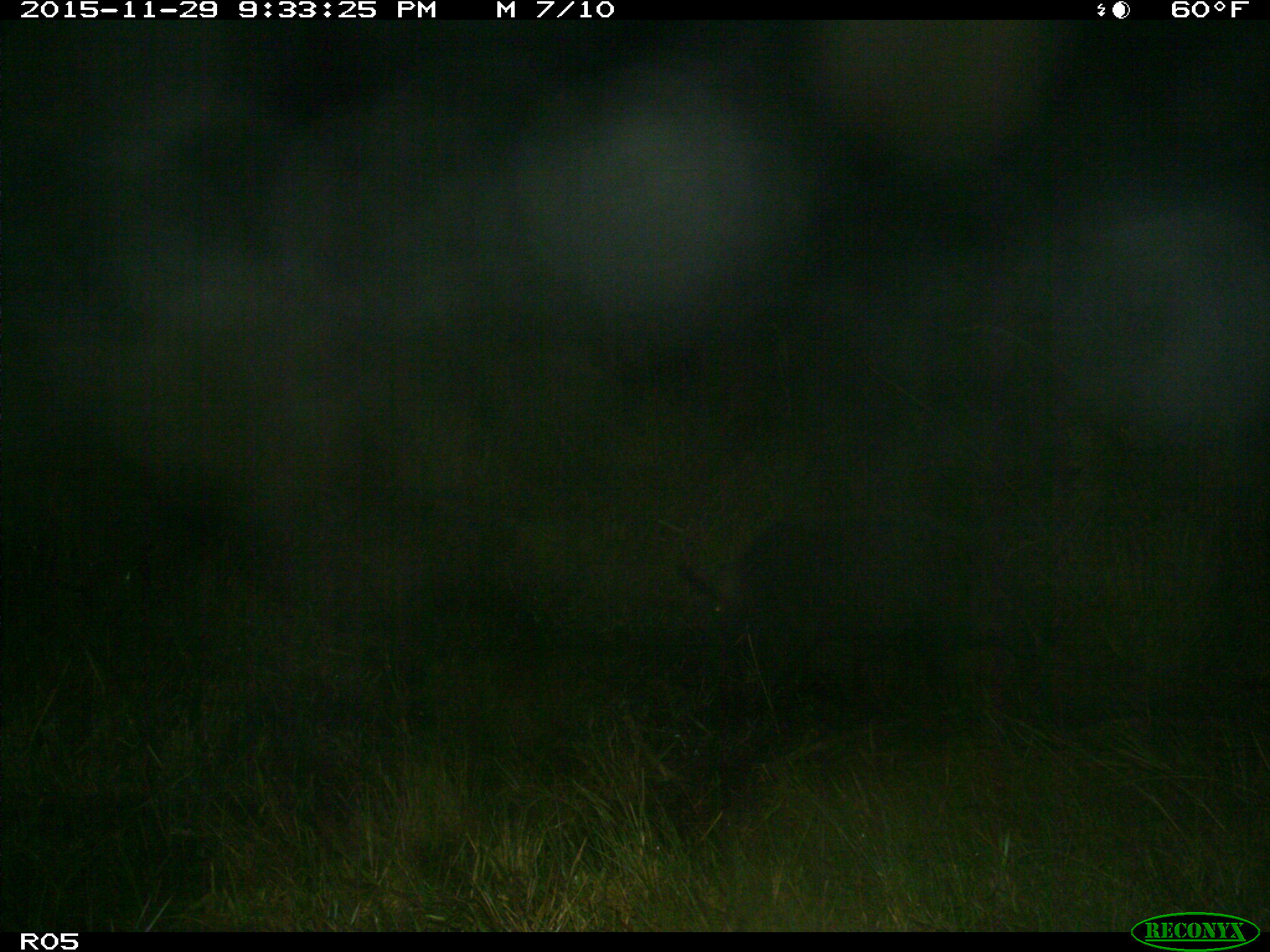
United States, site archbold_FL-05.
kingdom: Animalia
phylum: Chordata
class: Mammalia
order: Artiodactyla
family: Suidae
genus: Sus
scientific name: Sus scrofa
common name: wild boar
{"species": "Sus scrofa (wild boar)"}